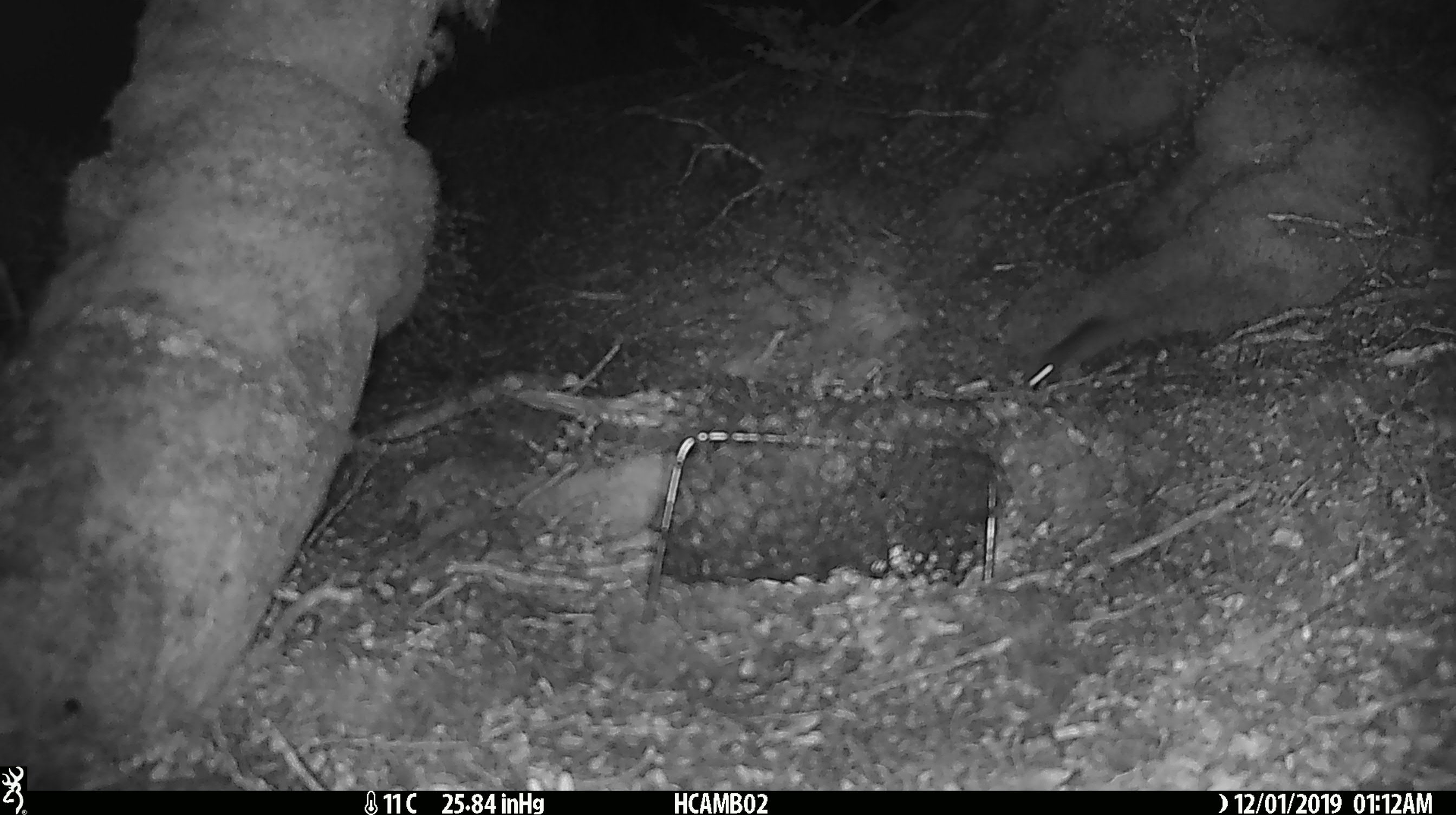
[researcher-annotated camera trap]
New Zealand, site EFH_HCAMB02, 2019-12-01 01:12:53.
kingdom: Animalia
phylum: Chordata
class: Mammalia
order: Rodentia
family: Muridae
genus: Mus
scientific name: Mus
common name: mouse